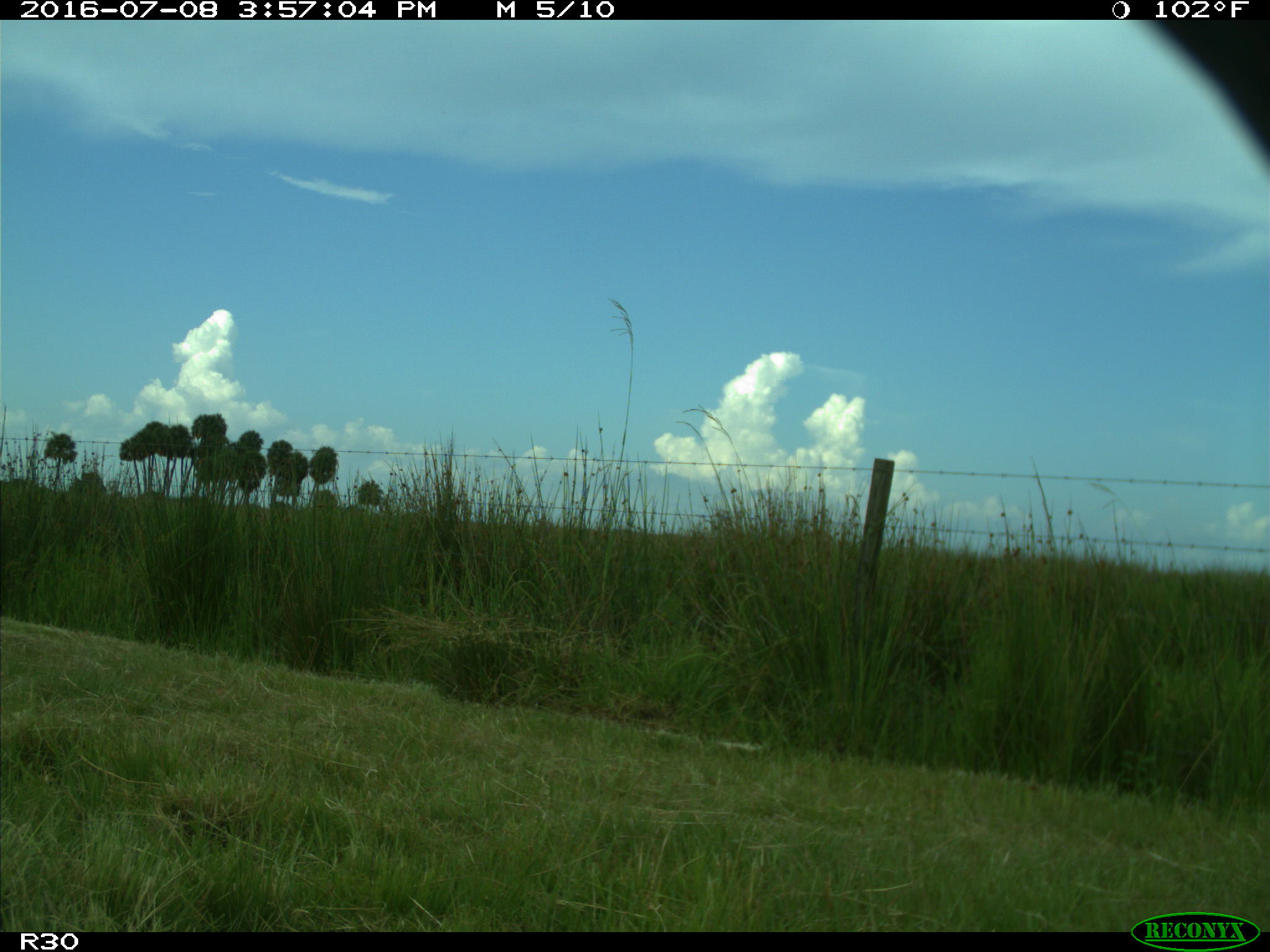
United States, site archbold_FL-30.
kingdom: Animalia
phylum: Chordata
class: Mammalia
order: Artiodactyla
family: Bovidae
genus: Bos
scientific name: Bos taurus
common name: domestic cow